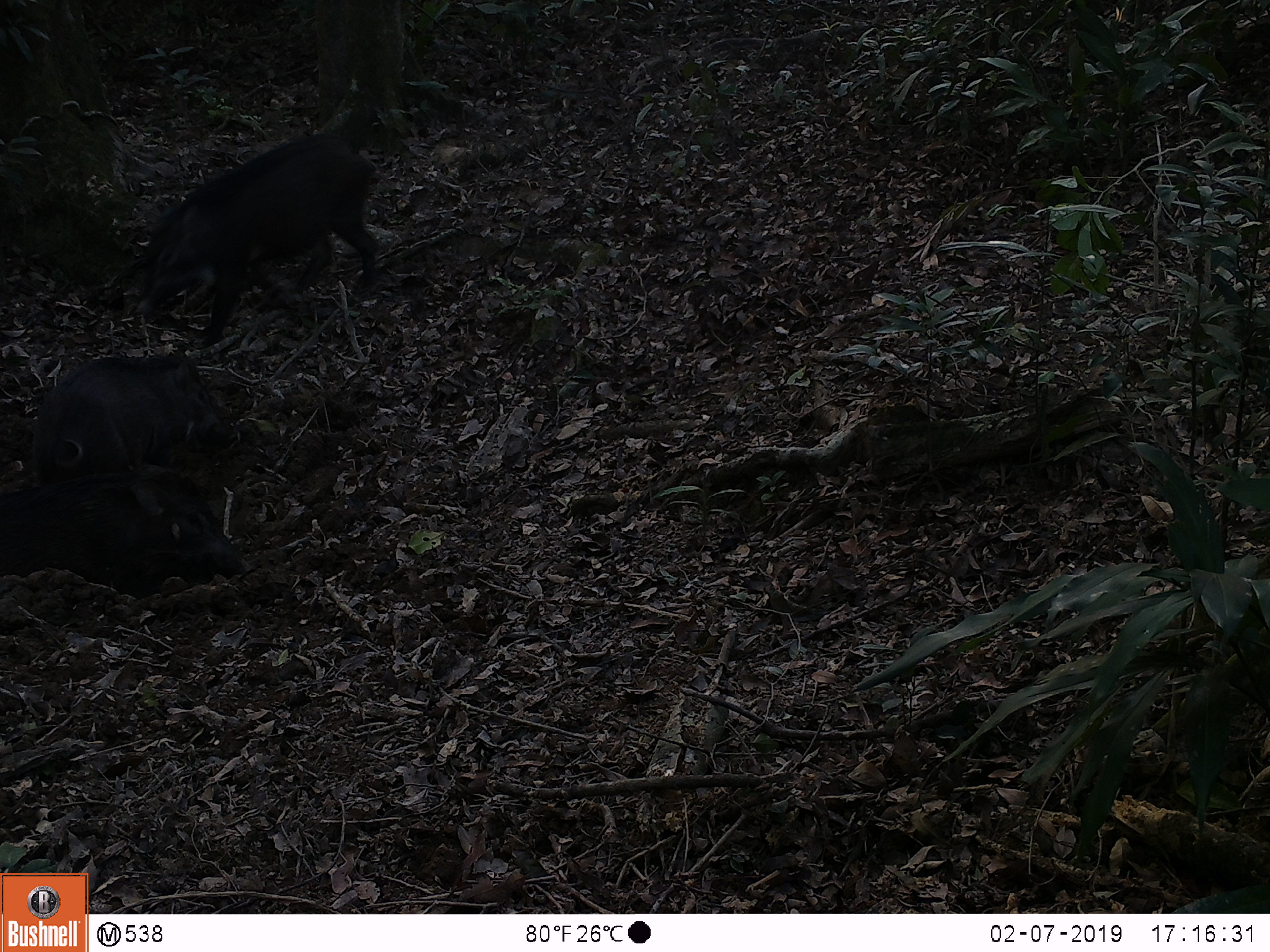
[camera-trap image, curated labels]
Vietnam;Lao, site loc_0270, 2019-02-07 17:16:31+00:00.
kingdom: Animalia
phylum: Chordata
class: Mammalia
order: Artiodactyla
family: Suidae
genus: Sus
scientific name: Sus scrofa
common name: eurasian wild pig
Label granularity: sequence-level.